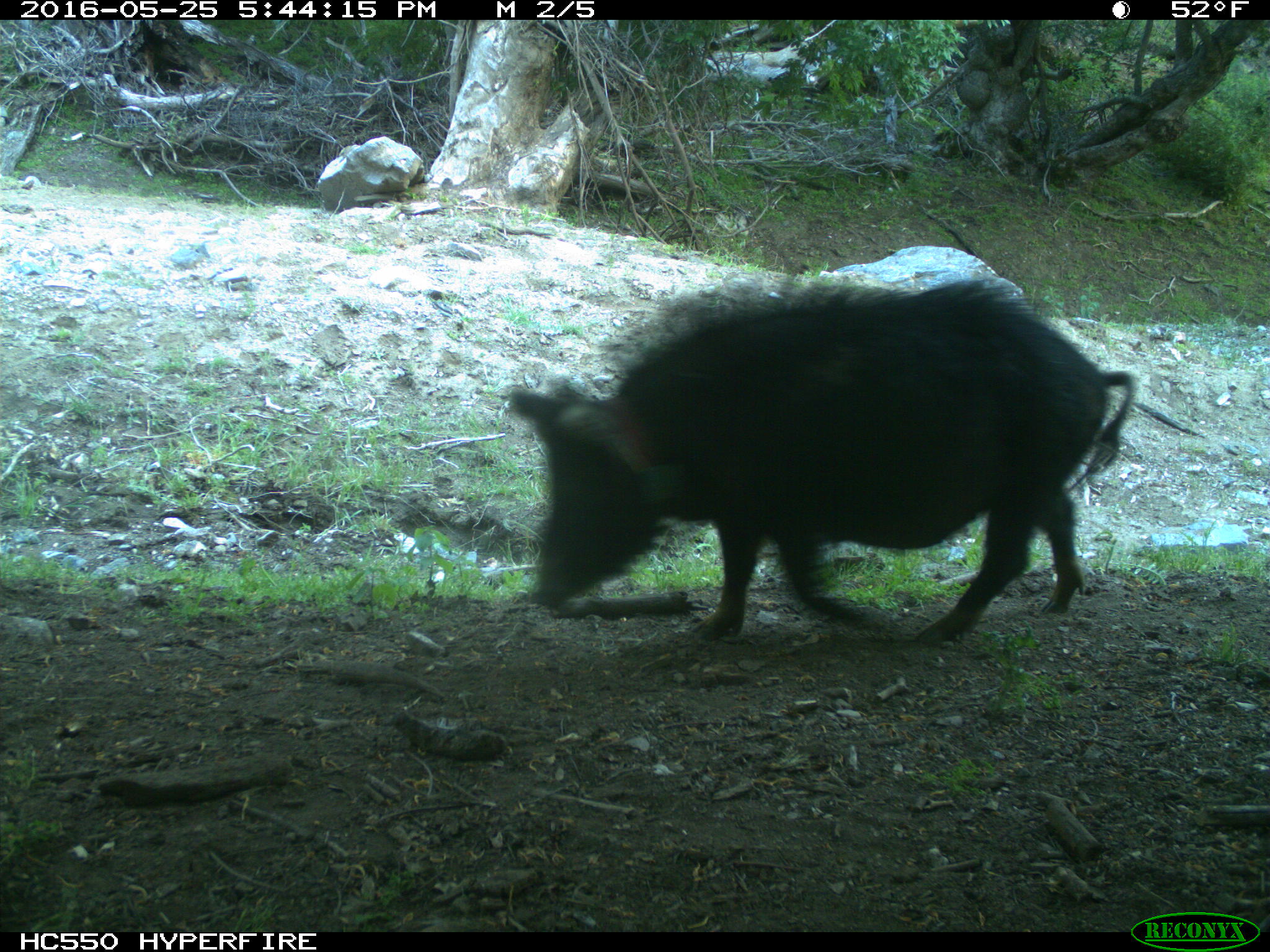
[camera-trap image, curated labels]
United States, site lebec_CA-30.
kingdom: Animalia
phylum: Chordata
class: Mammalia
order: Artiodactyla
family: Suidae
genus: Sus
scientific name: Sus scrofa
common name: wild boar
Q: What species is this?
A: Sus scrofa (wild boar).